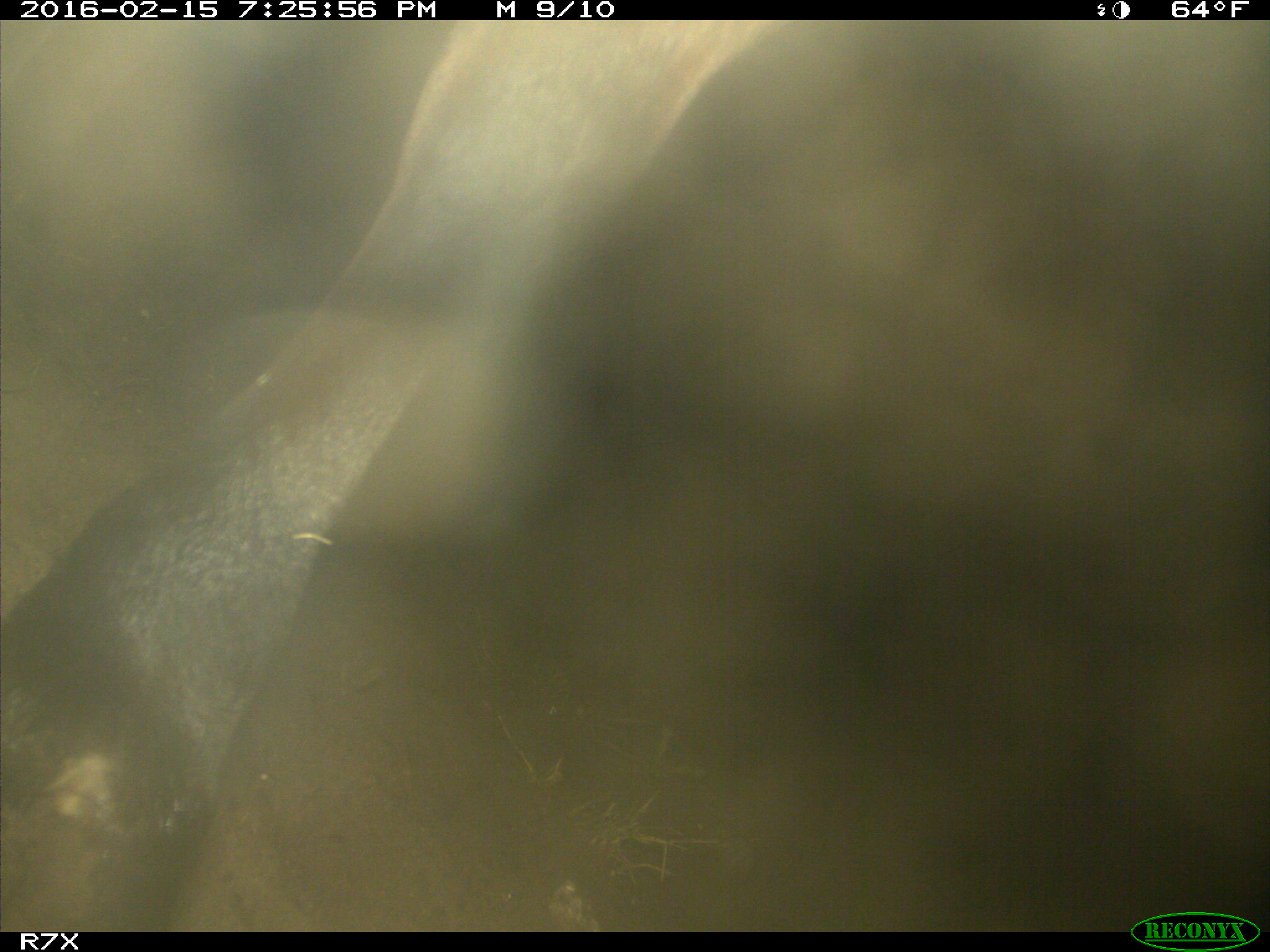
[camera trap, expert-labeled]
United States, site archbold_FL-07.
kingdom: Animalia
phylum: Chordata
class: Mammalia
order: Artiodactyla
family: Bovidae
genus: Bos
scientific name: Bos taurus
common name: domestic cow